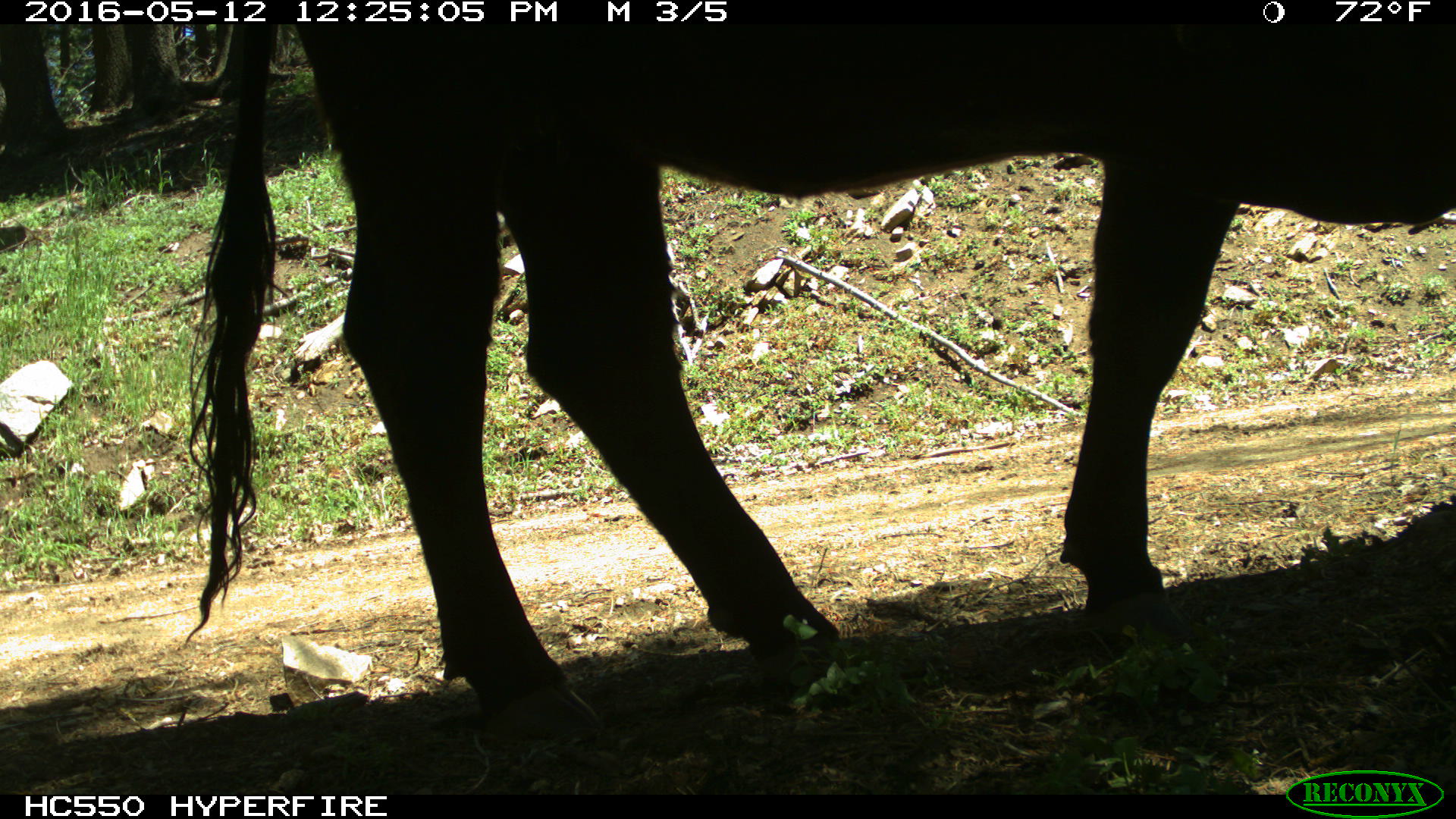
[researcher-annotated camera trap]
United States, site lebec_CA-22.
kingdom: Animalia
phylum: Chordata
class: Mammalia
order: Artiodactyla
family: Bovidae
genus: Bos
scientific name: Bos taurus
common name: domestic cow